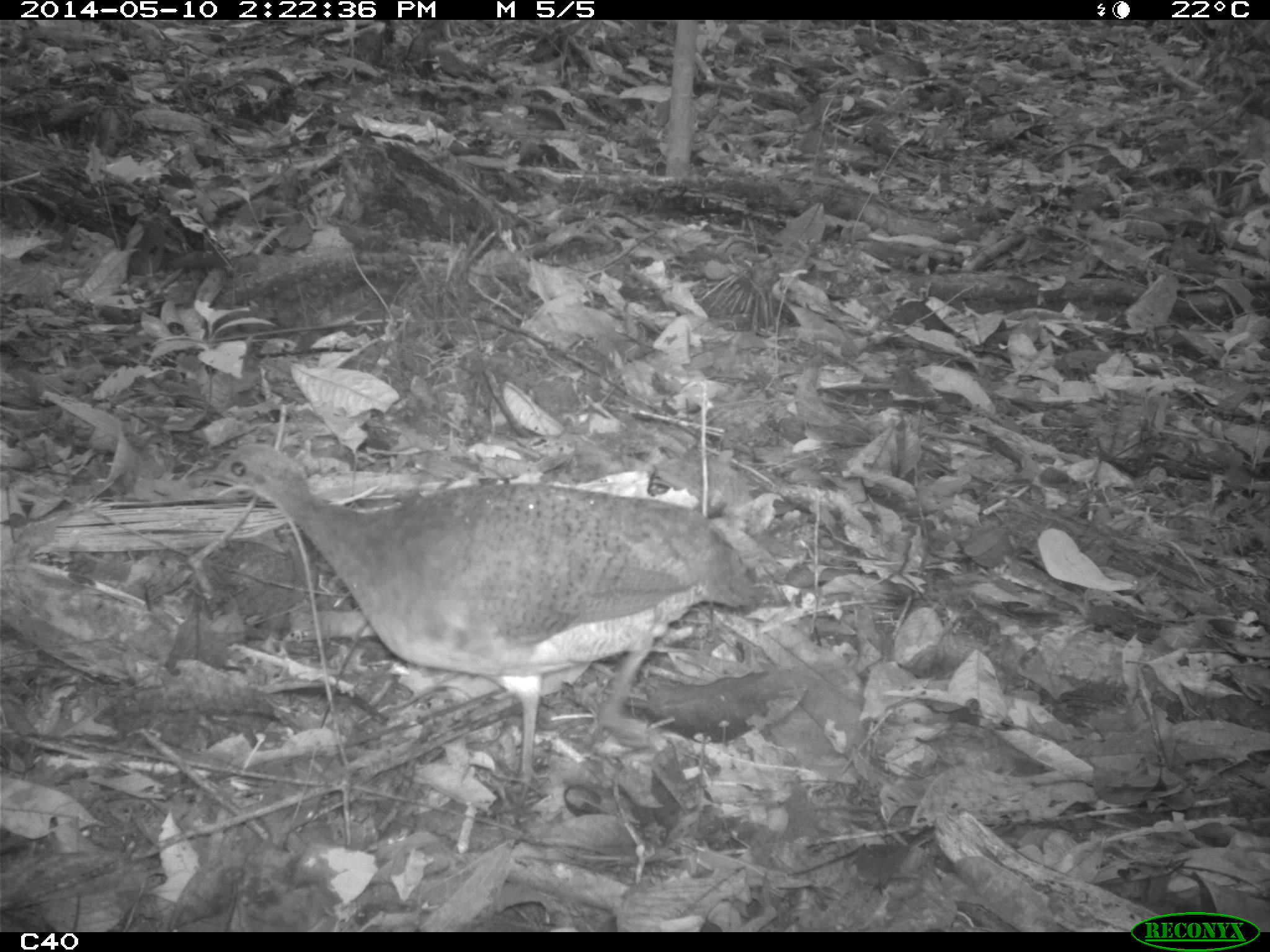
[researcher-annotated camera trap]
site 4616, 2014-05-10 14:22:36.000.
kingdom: Animalia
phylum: Chordata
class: Aves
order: Tinamiformes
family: Tinamidae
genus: Tinamus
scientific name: Tinamus major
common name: great tinamou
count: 1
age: adult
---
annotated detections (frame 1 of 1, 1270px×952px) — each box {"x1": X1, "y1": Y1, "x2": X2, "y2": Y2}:
tinamus major: {"x1": 190, "y1": 439, "x2": 761, "y2": 815}